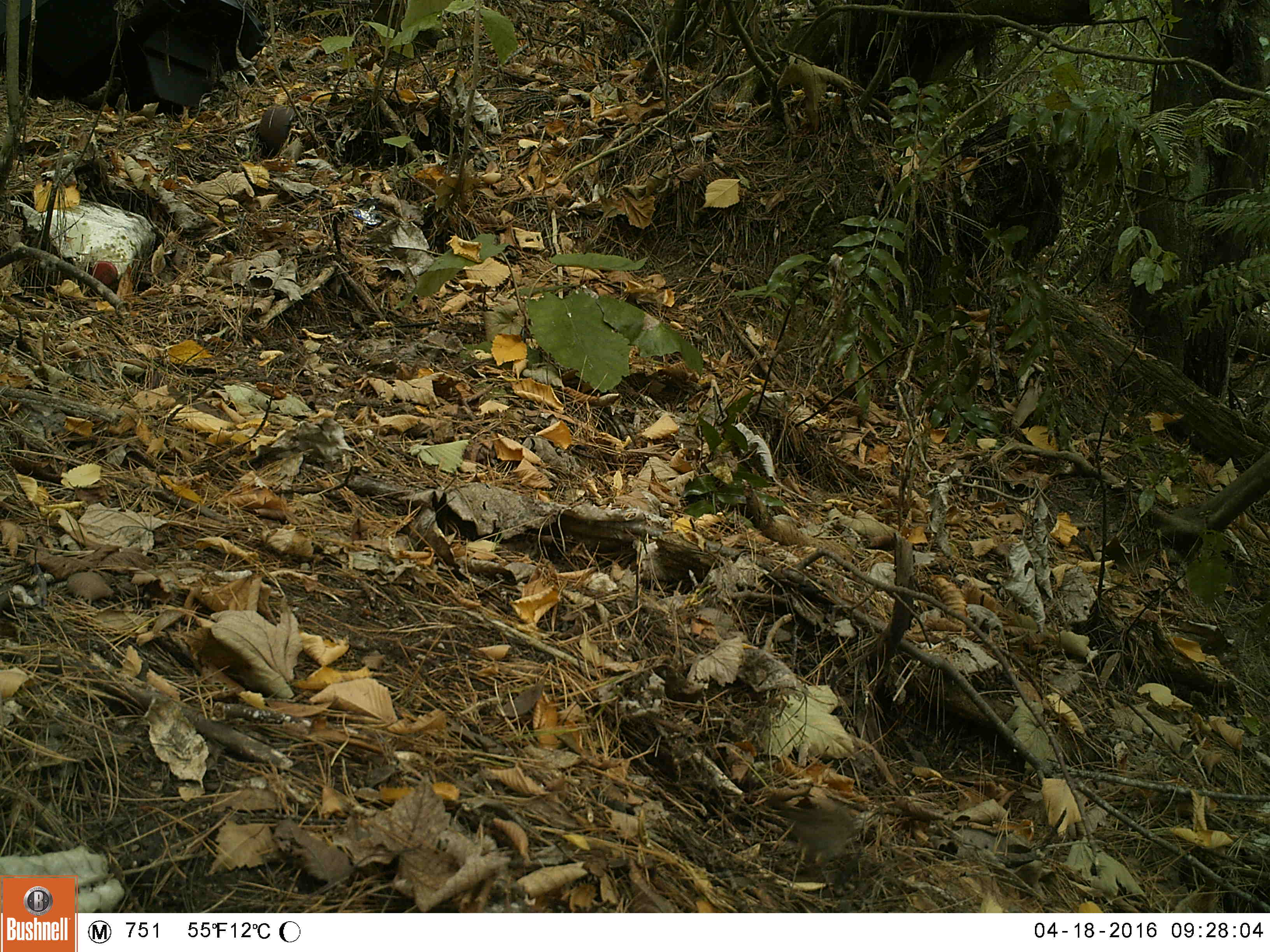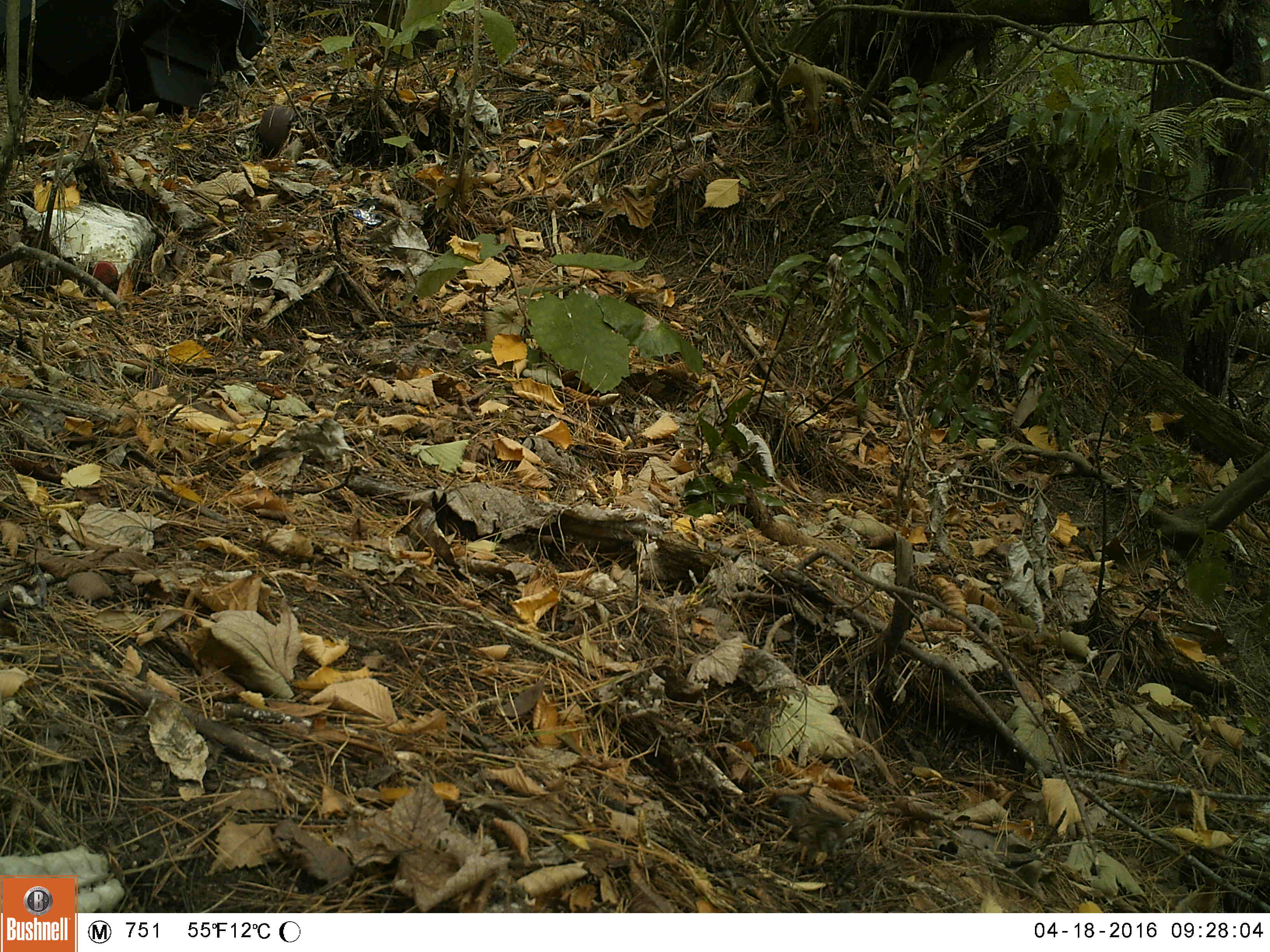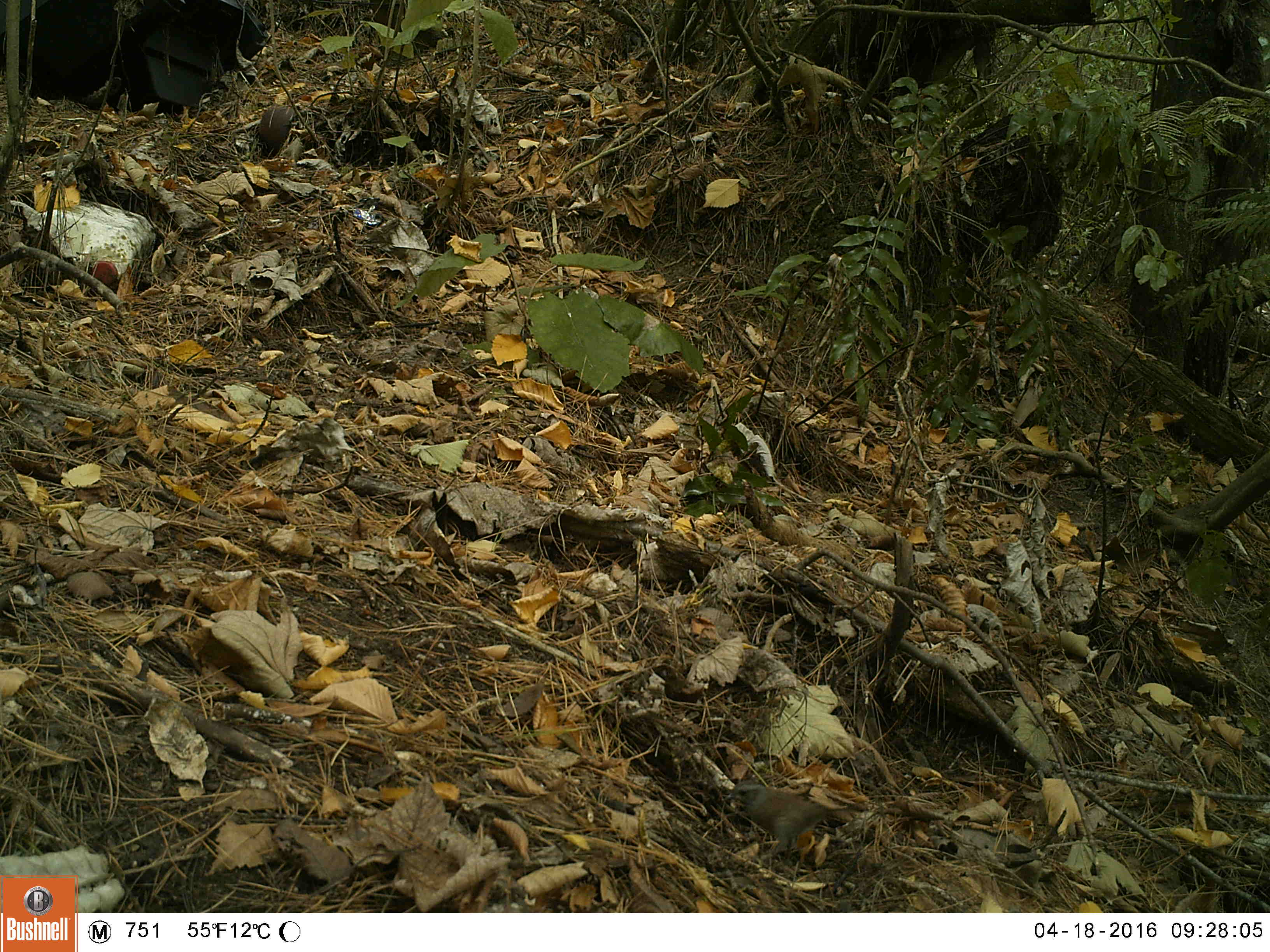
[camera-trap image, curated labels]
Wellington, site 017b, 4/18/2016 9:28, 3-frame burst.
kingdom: Animalia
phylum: Chordata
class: Aves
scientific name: Aves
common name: bird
Bird (Aves).